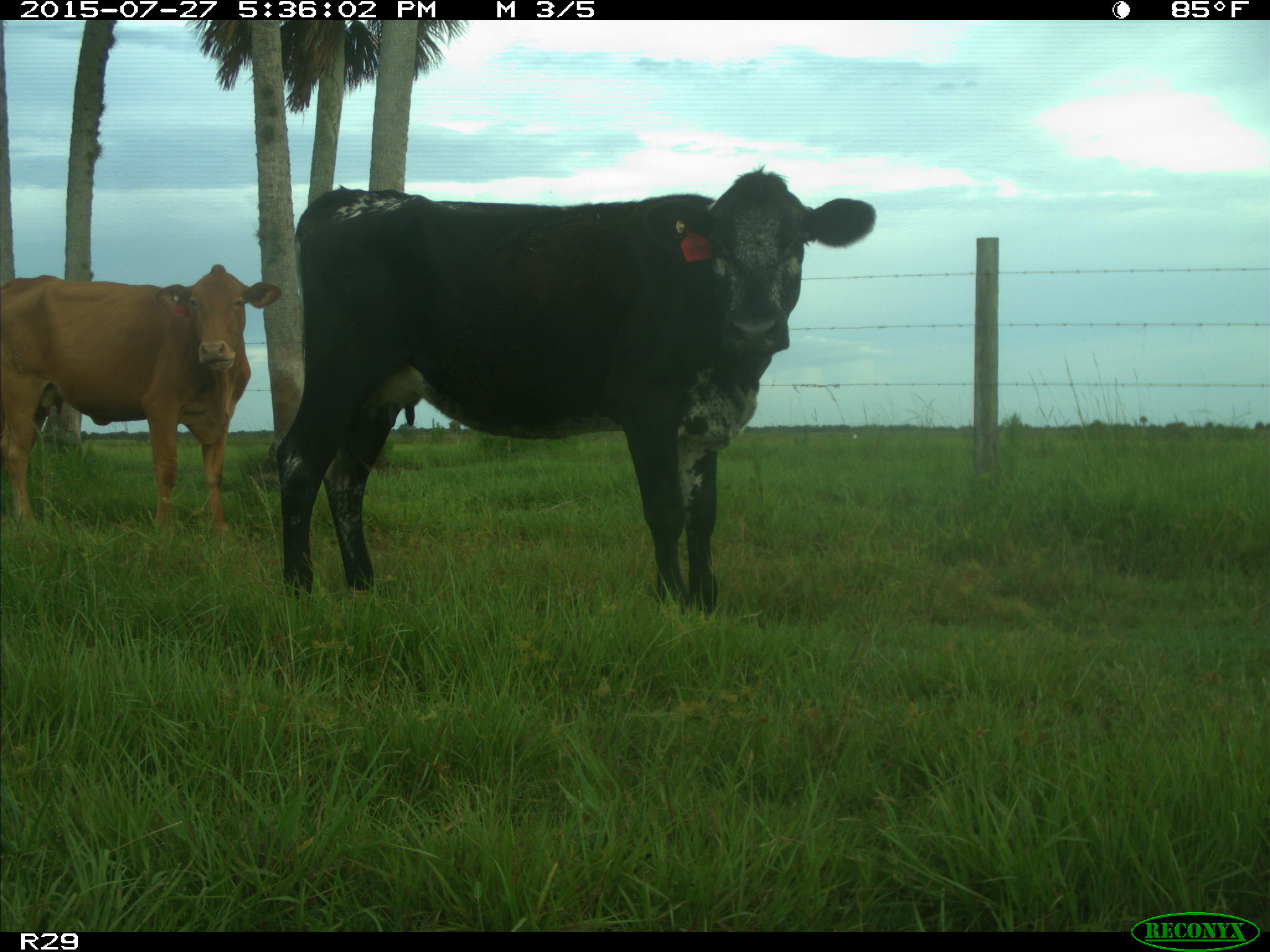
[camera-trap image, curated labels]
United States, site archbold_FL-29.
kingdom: Animalia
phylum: Chordata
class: Mammalia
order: Artiodactyla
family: Bovidae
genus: Bos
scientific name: Bos taurus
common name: domestic cow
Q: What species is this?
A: Bos taurus (domestic cow).